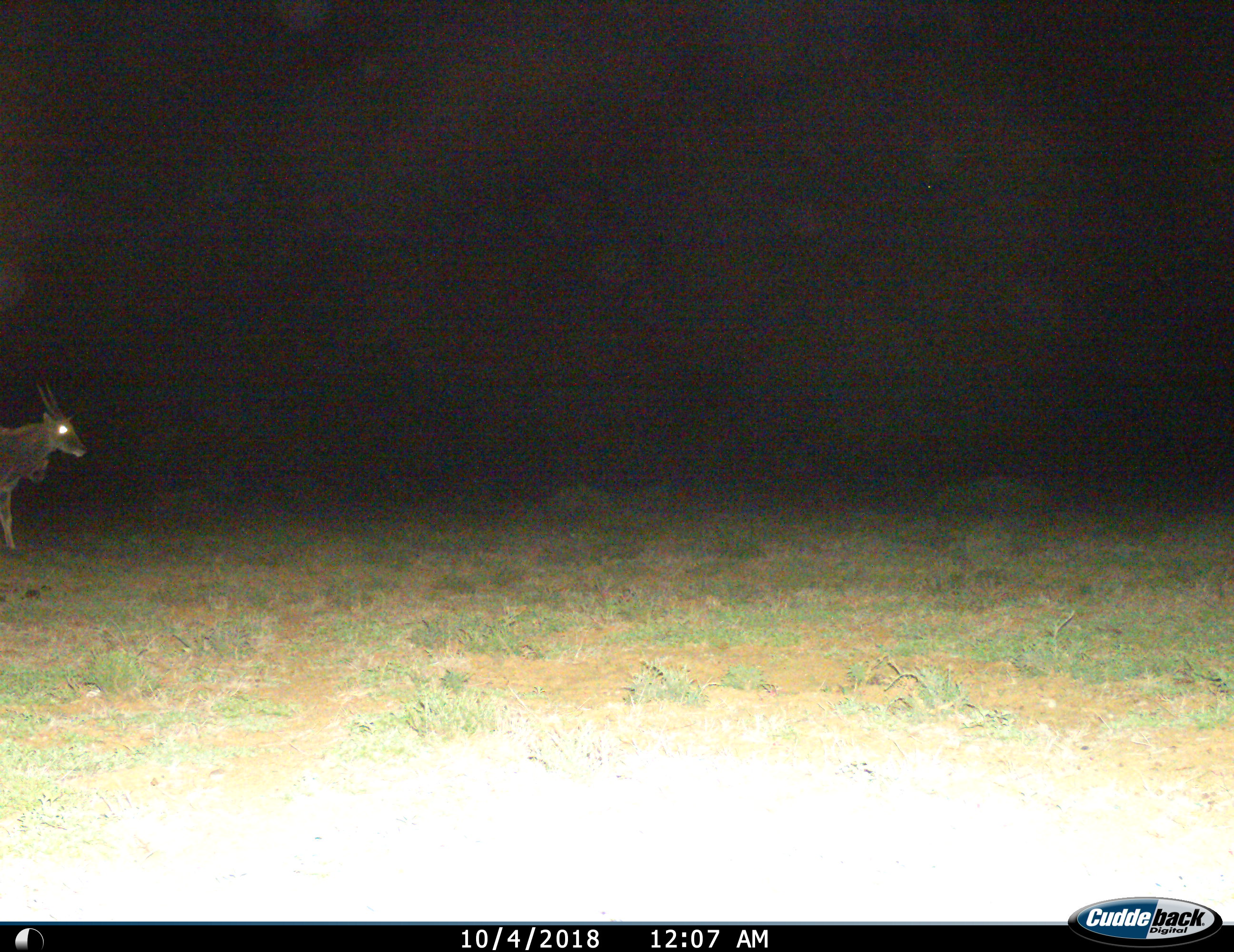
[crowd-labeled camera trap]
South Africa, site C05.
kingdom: Animalia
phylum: Chordata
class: Mammalia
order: Artiodactyla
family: Bovidae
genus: Tragelaphus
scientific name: Tragelaphus oryx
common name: eland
Eland (Tragelaphus oryx), count 1. Behavior (volunteer vote fractions): standing 78%, resting 0%, moving 22%, interacting 0%. Young present (vote fraction): 0%. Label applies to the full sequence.